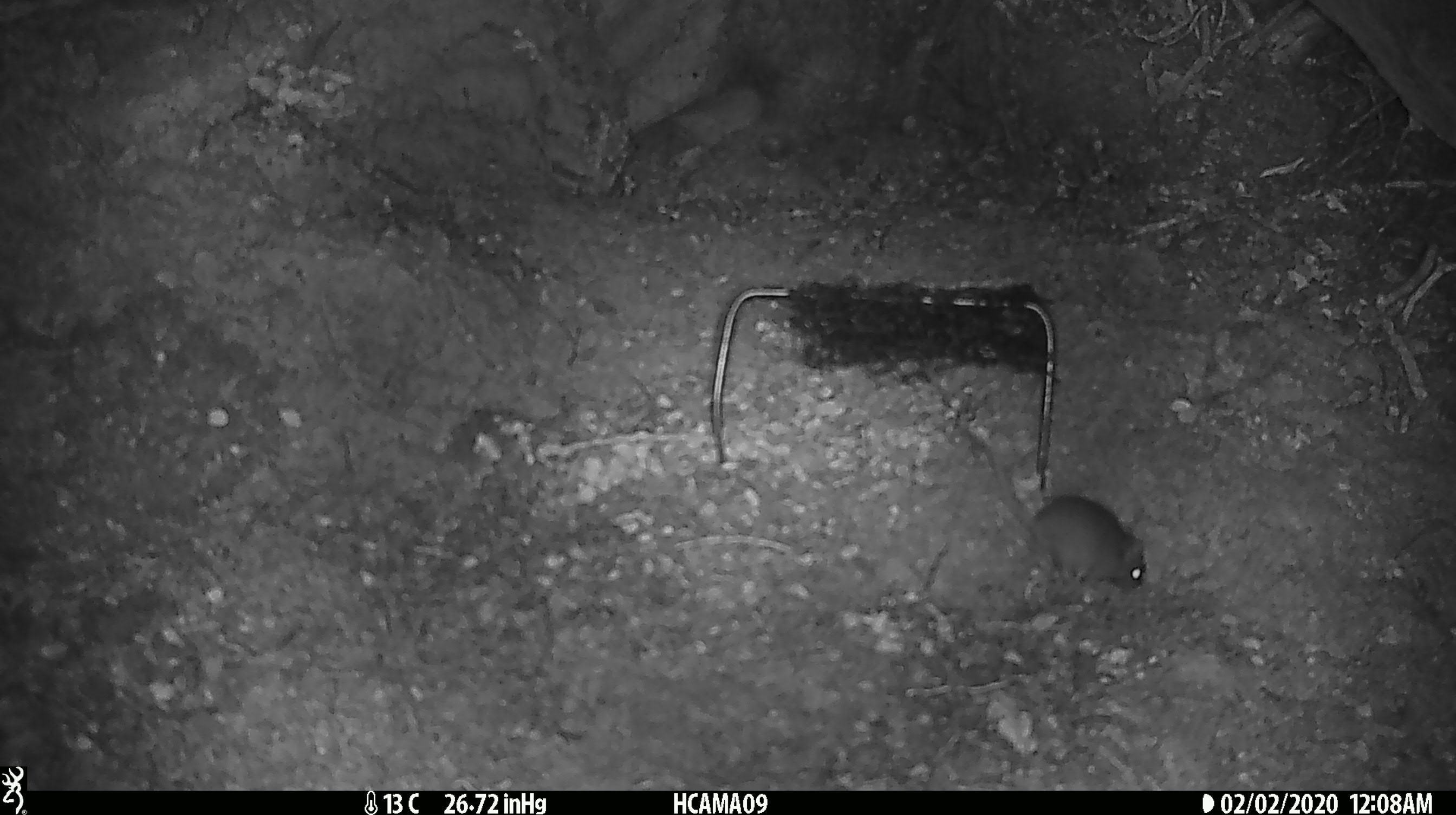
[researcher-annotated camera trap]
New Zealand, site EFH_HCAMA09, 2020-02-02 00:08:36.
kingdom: Animalia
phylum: Chordata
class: Mammalia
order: Rodentia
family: Muridae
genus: Mus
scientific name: Mus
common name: mouse